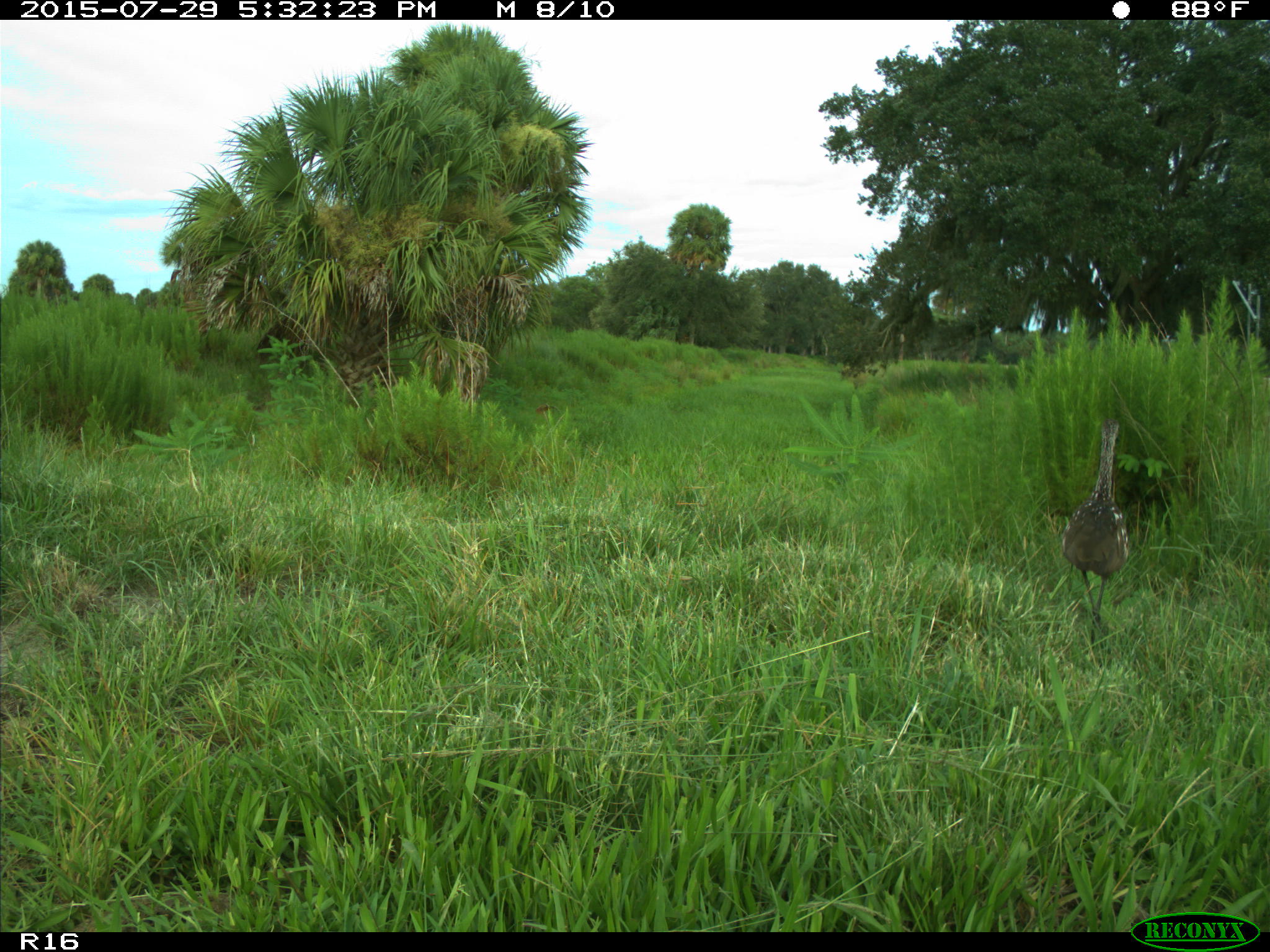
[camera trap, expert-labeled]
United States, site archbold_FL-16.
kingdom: Animalia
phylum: Chordata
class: Aves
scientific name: Aves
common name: birds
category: unidentified bird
Unidentified bird (birds) (Aves).